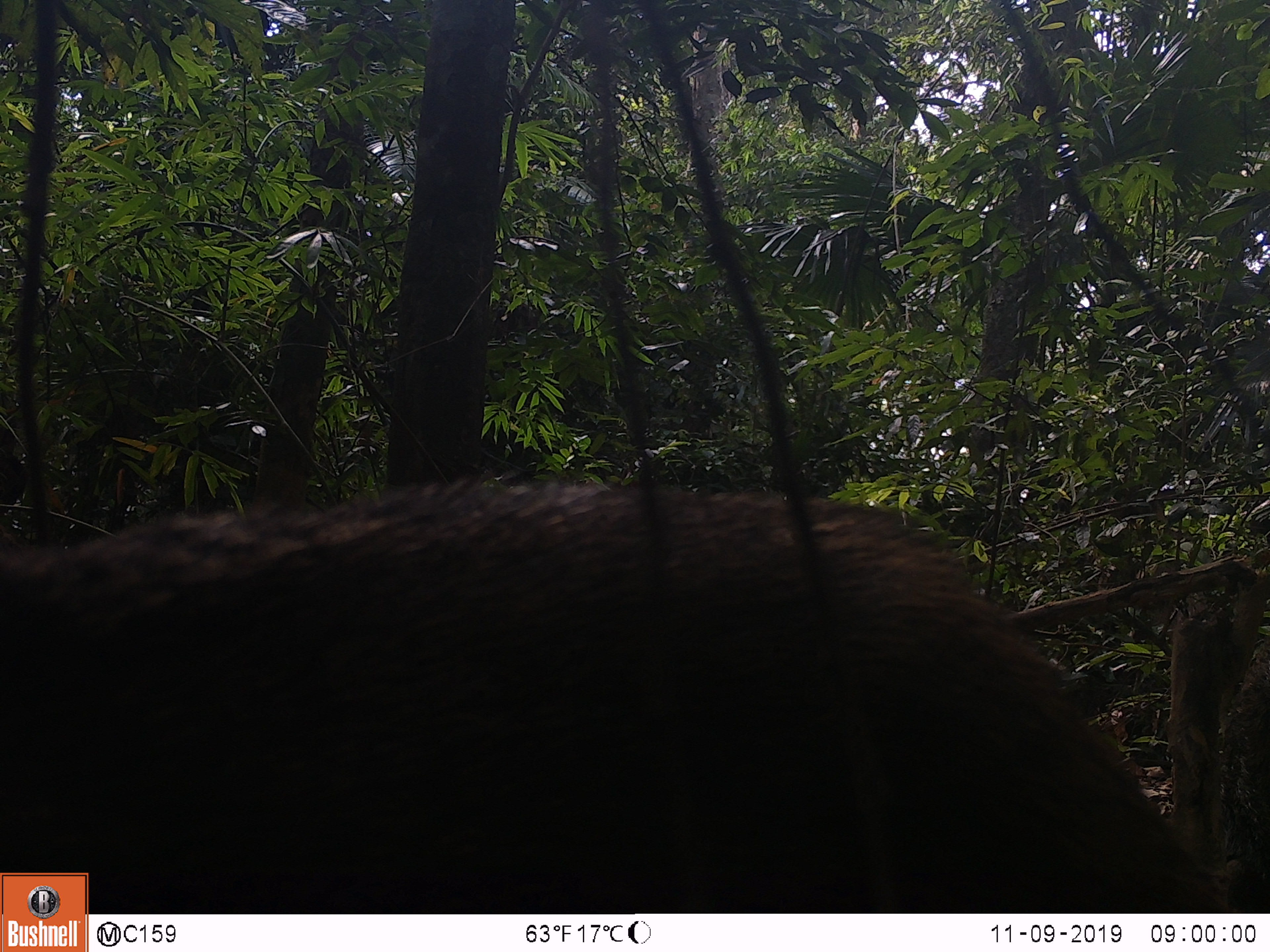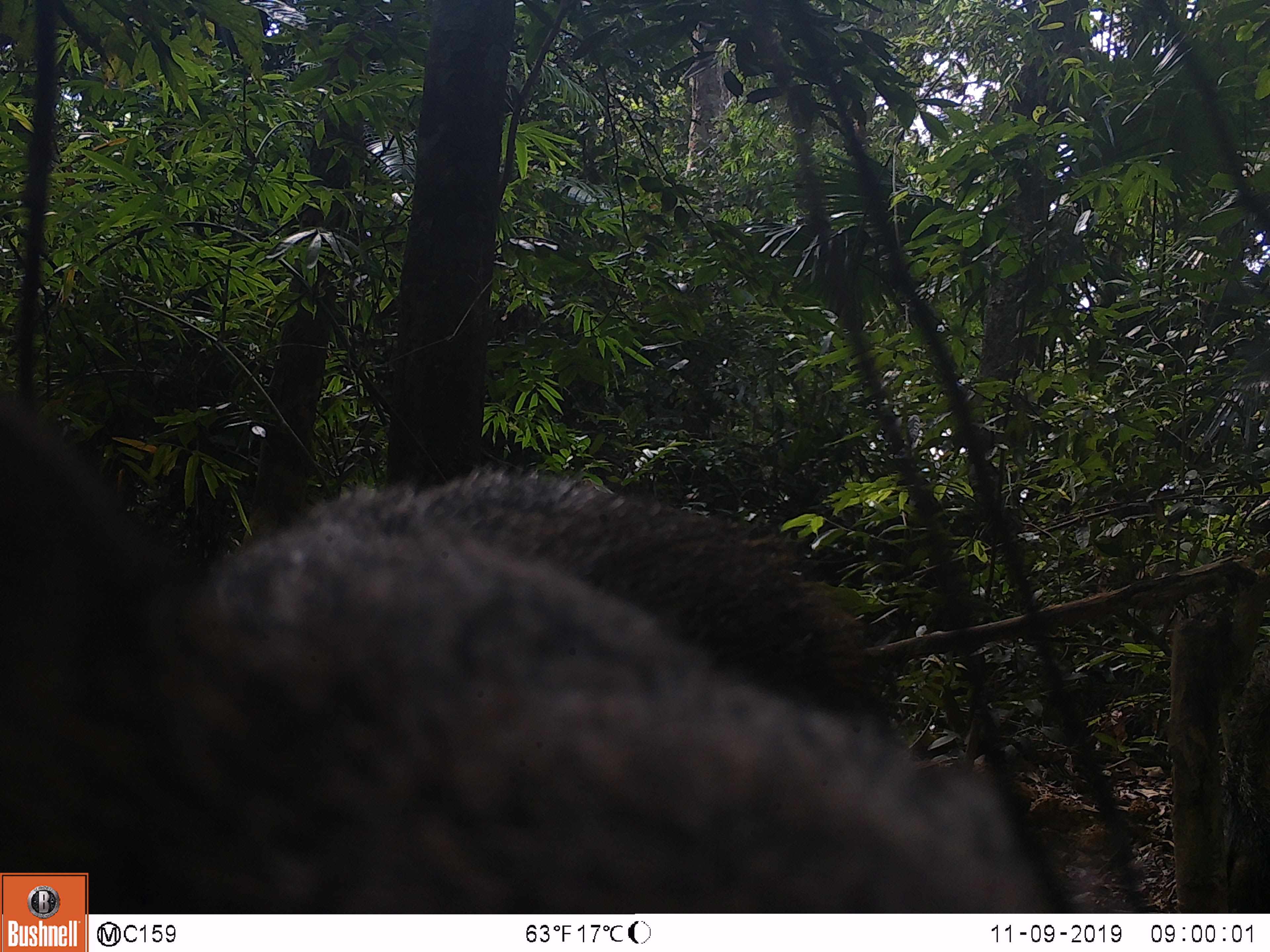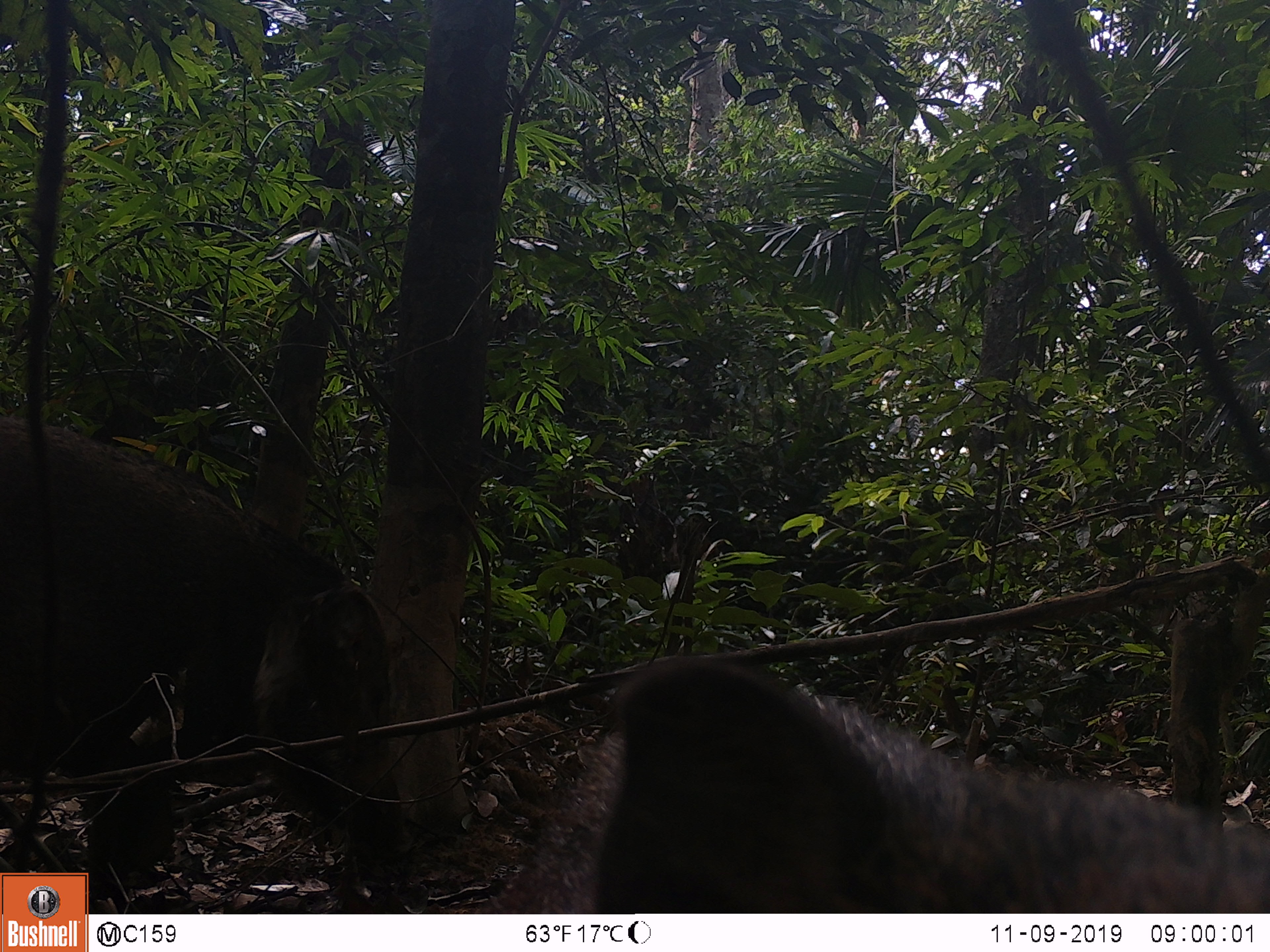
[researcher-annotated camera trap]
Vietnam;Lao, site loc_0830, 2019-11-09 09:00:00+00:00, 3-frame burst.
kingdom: Animalia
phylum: Chordata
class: Mammalia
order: Artiodactyla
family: Suidae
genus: Sus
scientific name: Sus scrofa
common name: eurasian wild pig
Eurasian wild pig (Sus scrofa). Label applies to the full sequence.